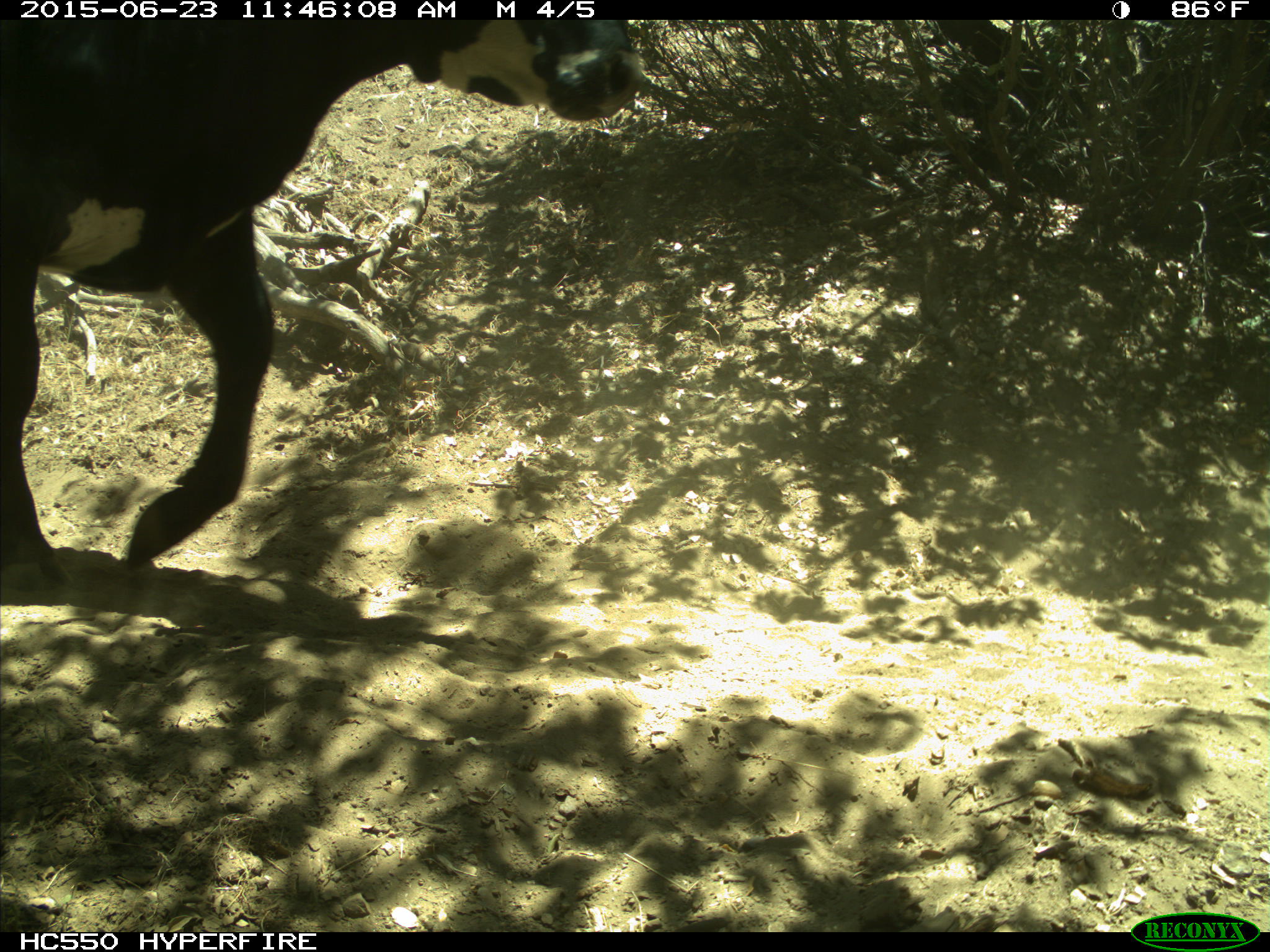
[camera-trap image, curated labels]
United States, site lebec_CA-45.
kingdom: Animalia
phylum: Chordata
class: Mammalia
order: Artiodactyla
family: Bovidae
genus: Bos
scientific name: Bos taurus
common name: domestic cow